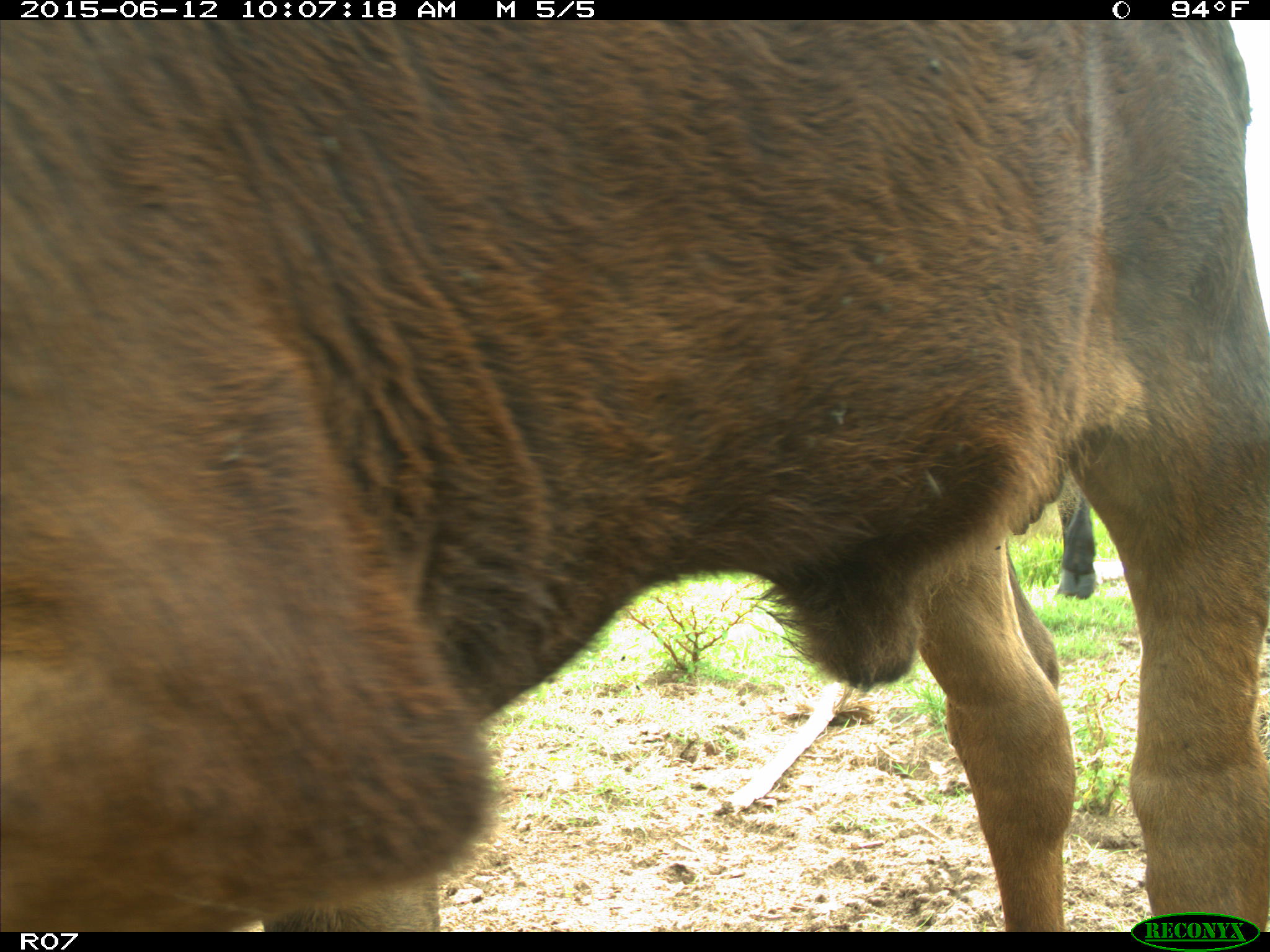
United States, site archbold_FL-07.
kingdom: Animalia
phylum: Chordata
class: Mammalia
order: Artiodactyla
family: Bovidae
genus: Bos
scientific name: Bos taurus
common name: domestic cow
Bos taurus (domestic cow).